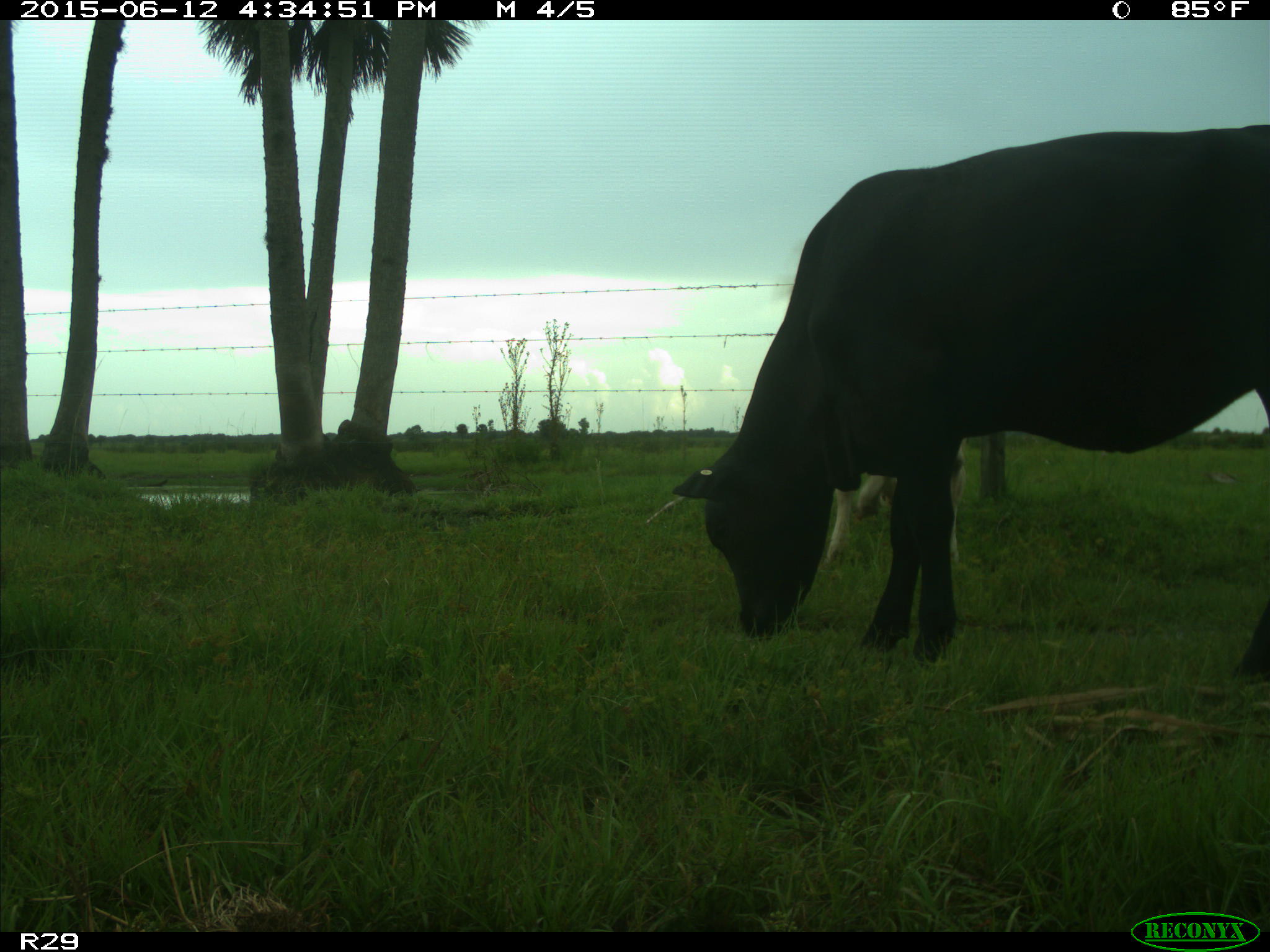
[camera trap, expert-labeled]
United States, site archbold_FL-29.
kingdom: Animalia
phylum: Chordata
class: Mammalia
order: Artiodactyla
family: Bovidae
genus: Bos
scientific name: Bos taurus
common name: domestic cow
Bos taurus (domestic cow).